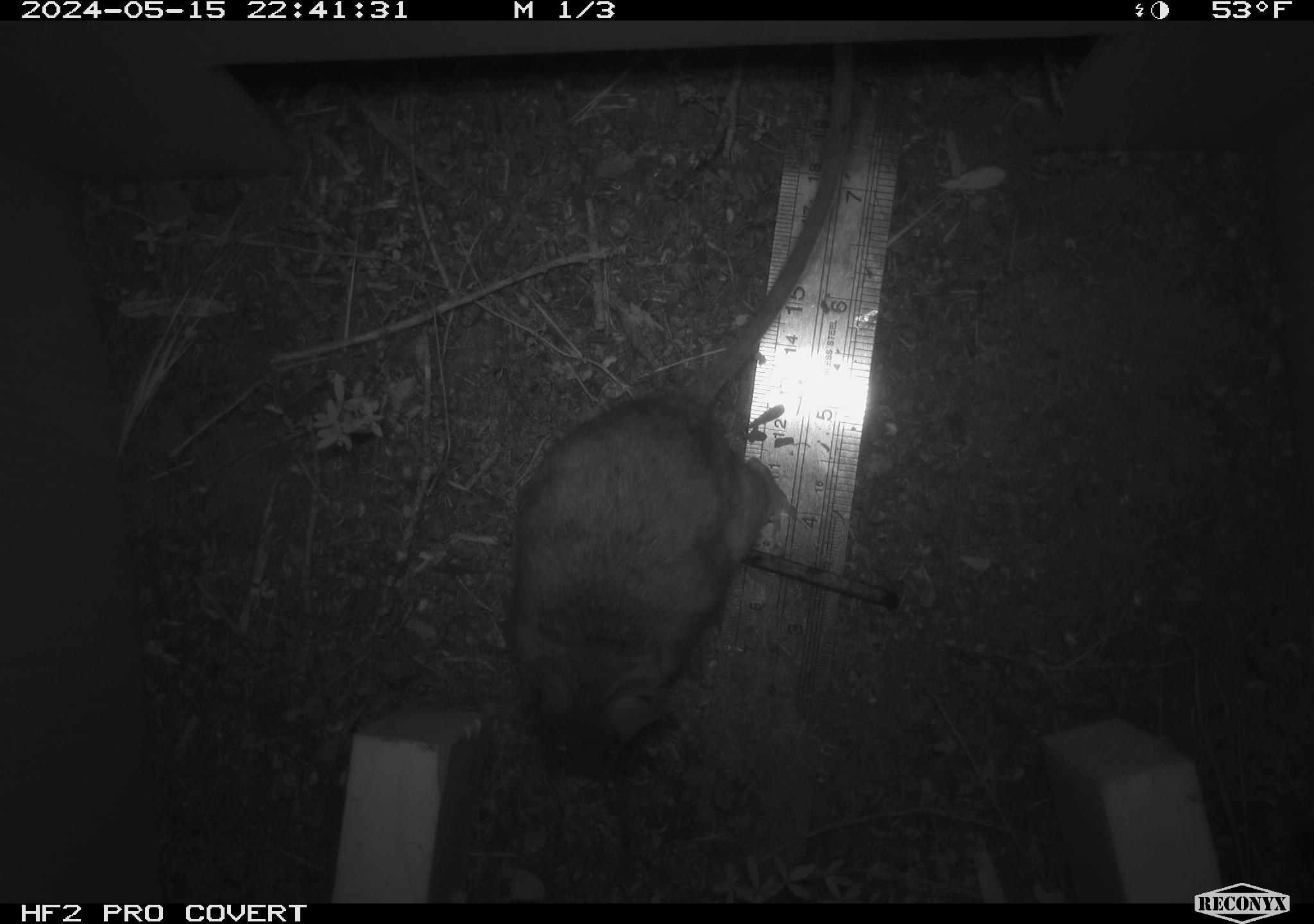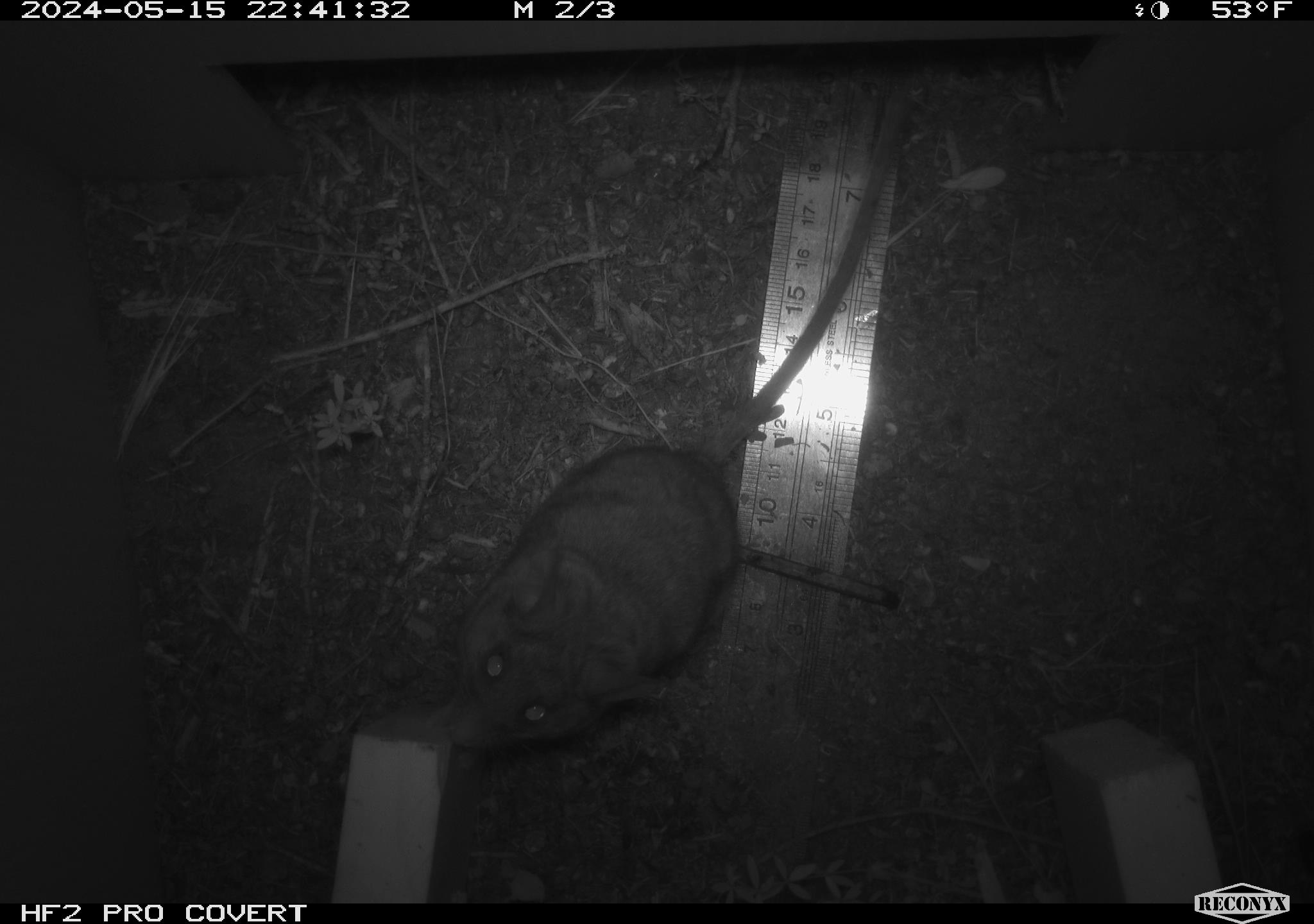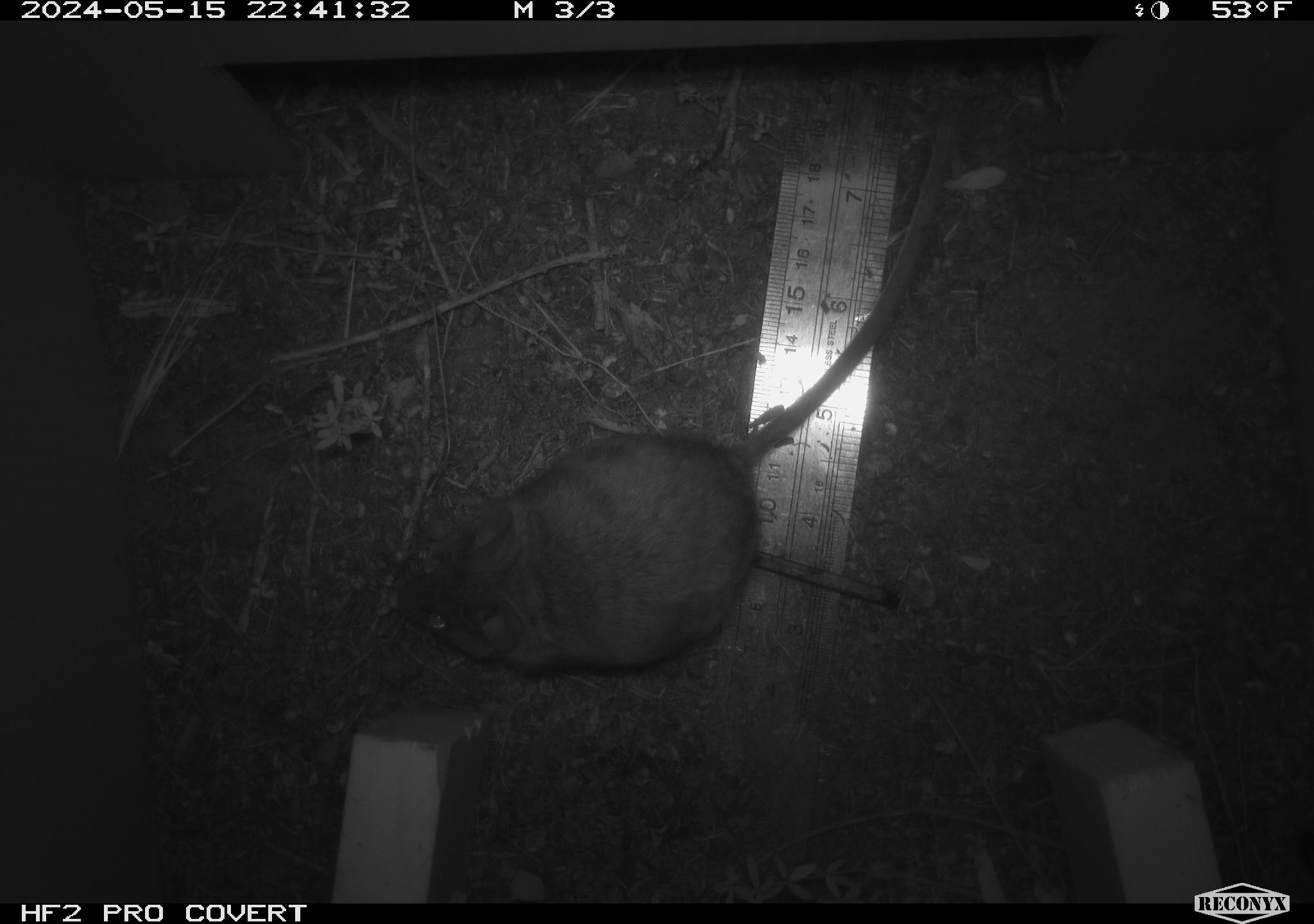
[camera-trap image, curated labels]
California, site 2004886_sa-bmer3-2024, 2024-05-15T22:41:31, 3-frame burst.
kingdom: Animalia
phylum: Chordata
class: Mammalia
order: Rodentia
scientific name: Rodentia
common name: mouse species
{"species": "mouse species (Rodentia)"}